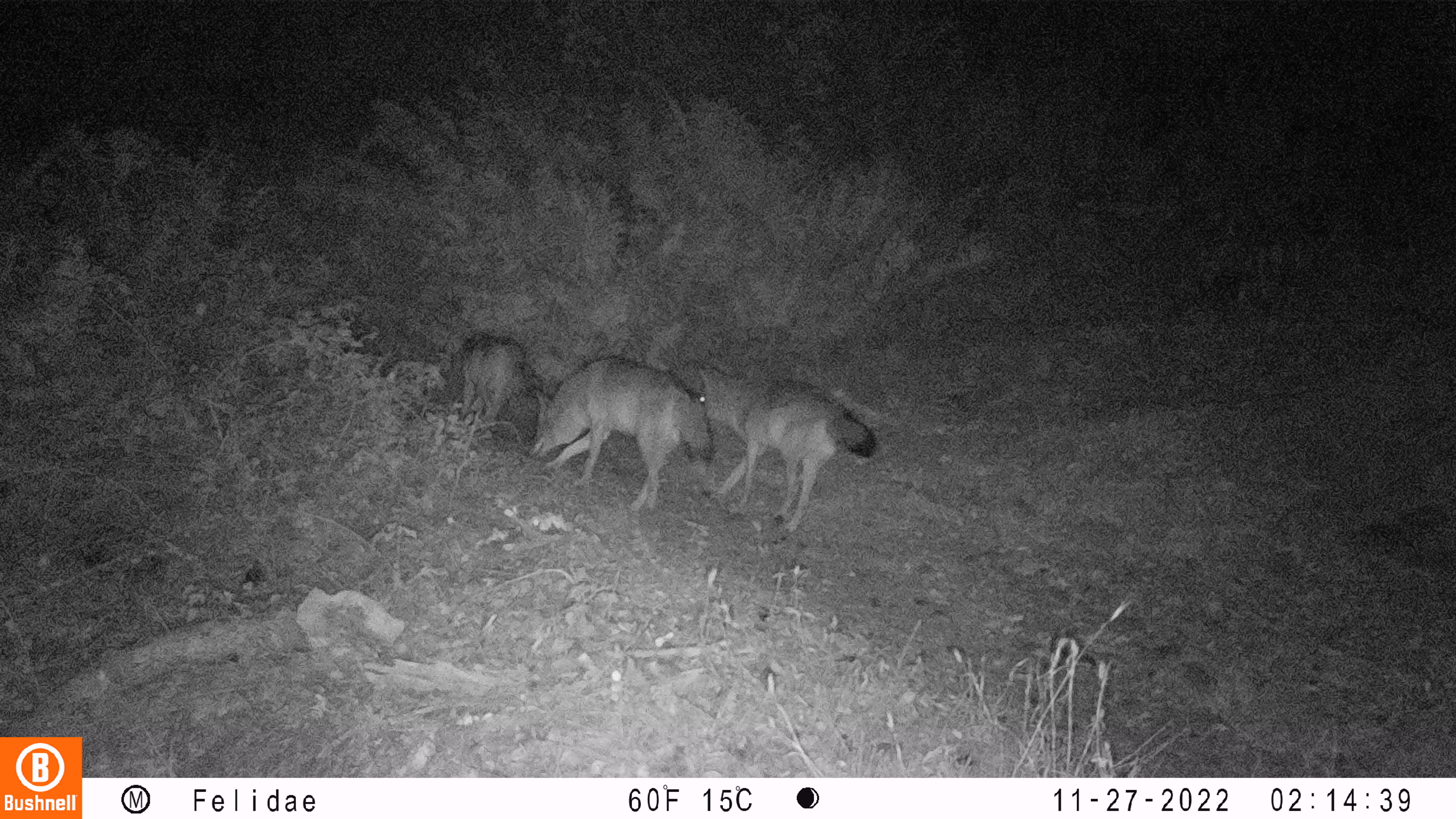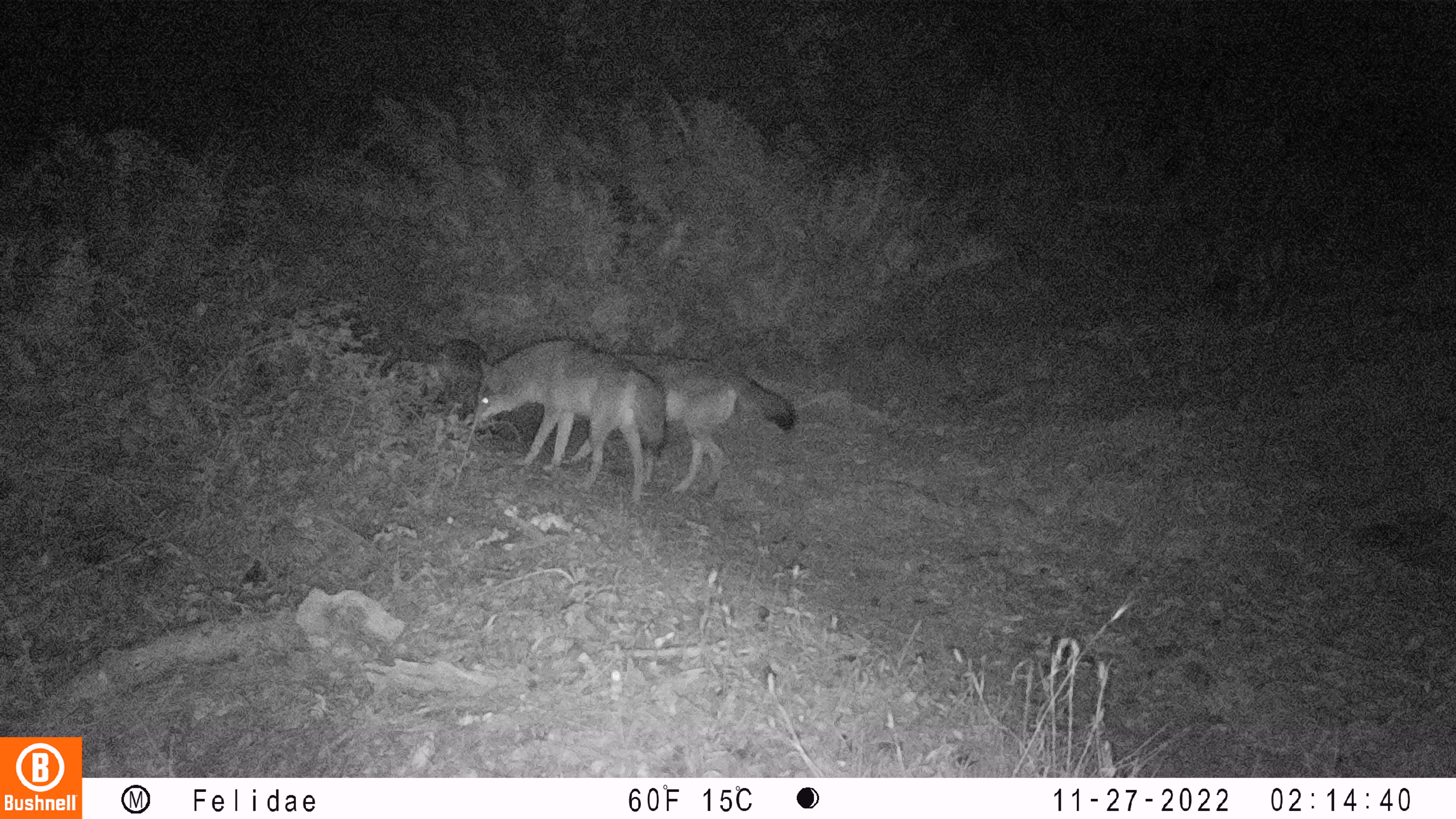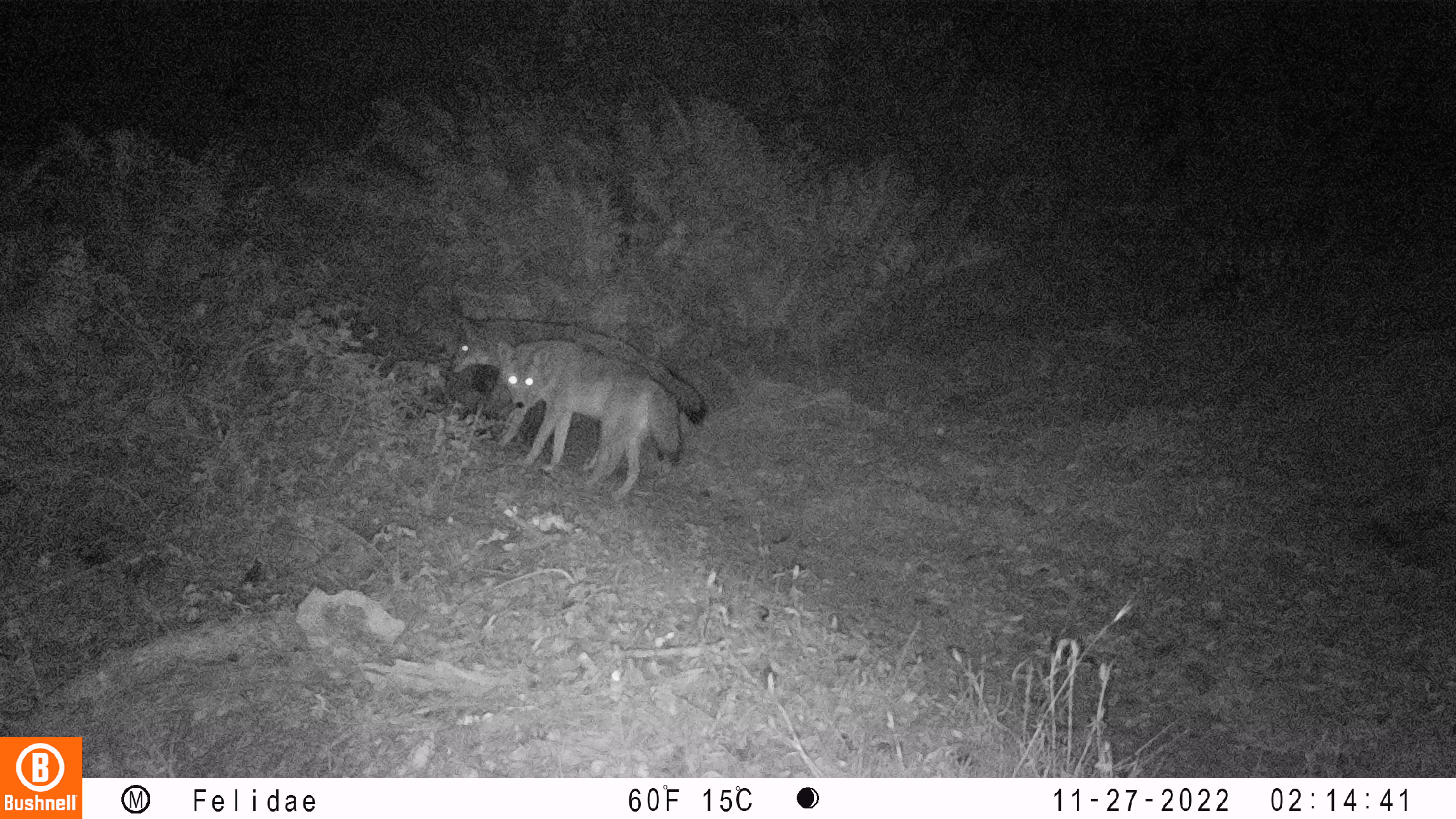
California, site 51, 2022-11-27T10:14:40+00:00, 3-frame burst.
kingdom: Animalia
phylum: Chordata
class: Mammalia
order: Carnivora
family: Canidae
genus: Canis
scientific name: Canis latrans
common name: coyote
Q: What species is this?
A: Coyote (Canis latrans).